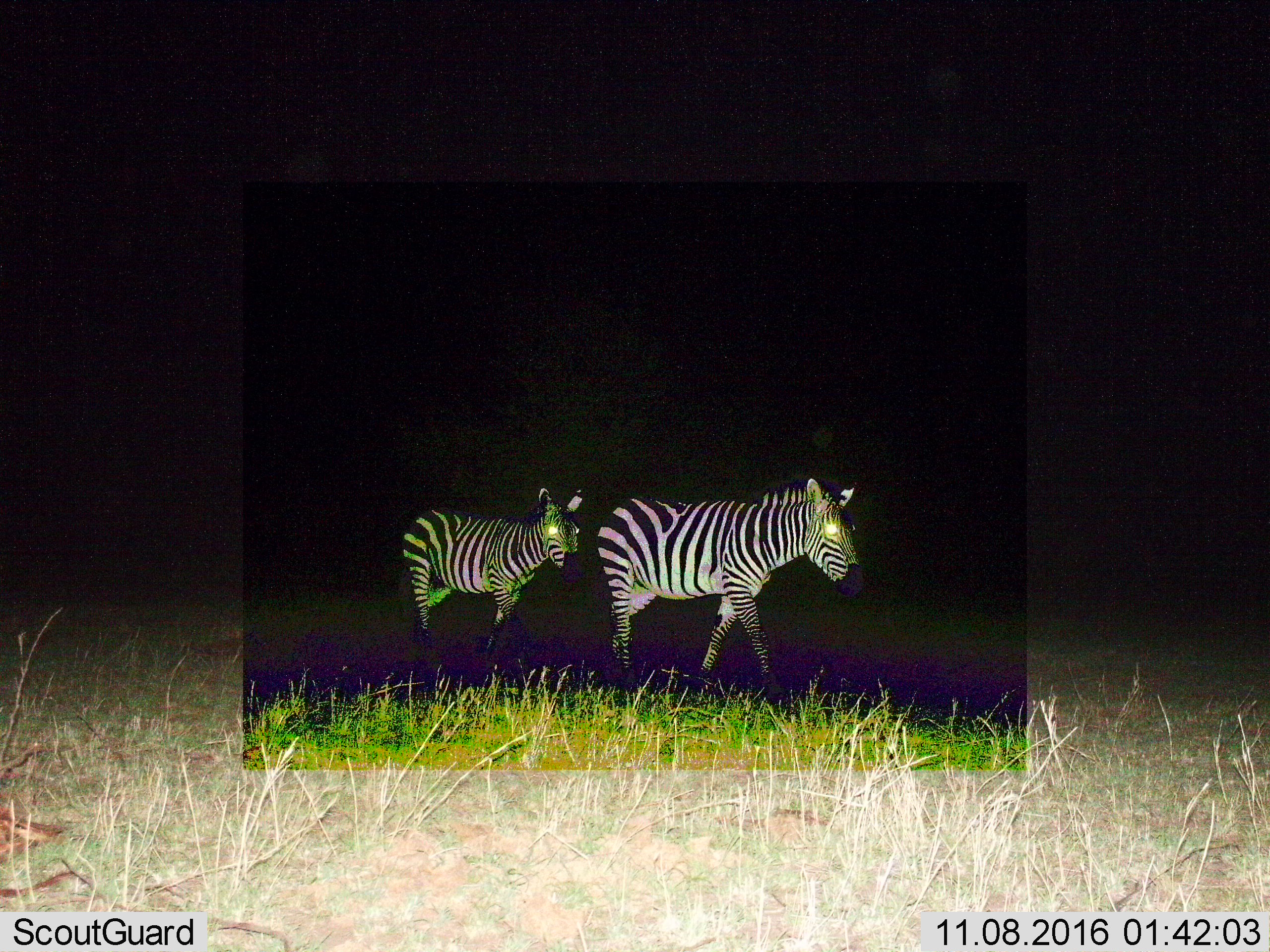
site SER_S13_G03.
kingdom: Animalia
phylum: Chordata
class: Mammalia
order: Perissodactyla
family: Equidae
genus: Equus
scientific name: Equus quagga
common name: plains zebra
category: zebraplains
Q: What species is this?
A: Zebraplains (plains zebra) (Equus quagga).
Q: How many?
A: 2.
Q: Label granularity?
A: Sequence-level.